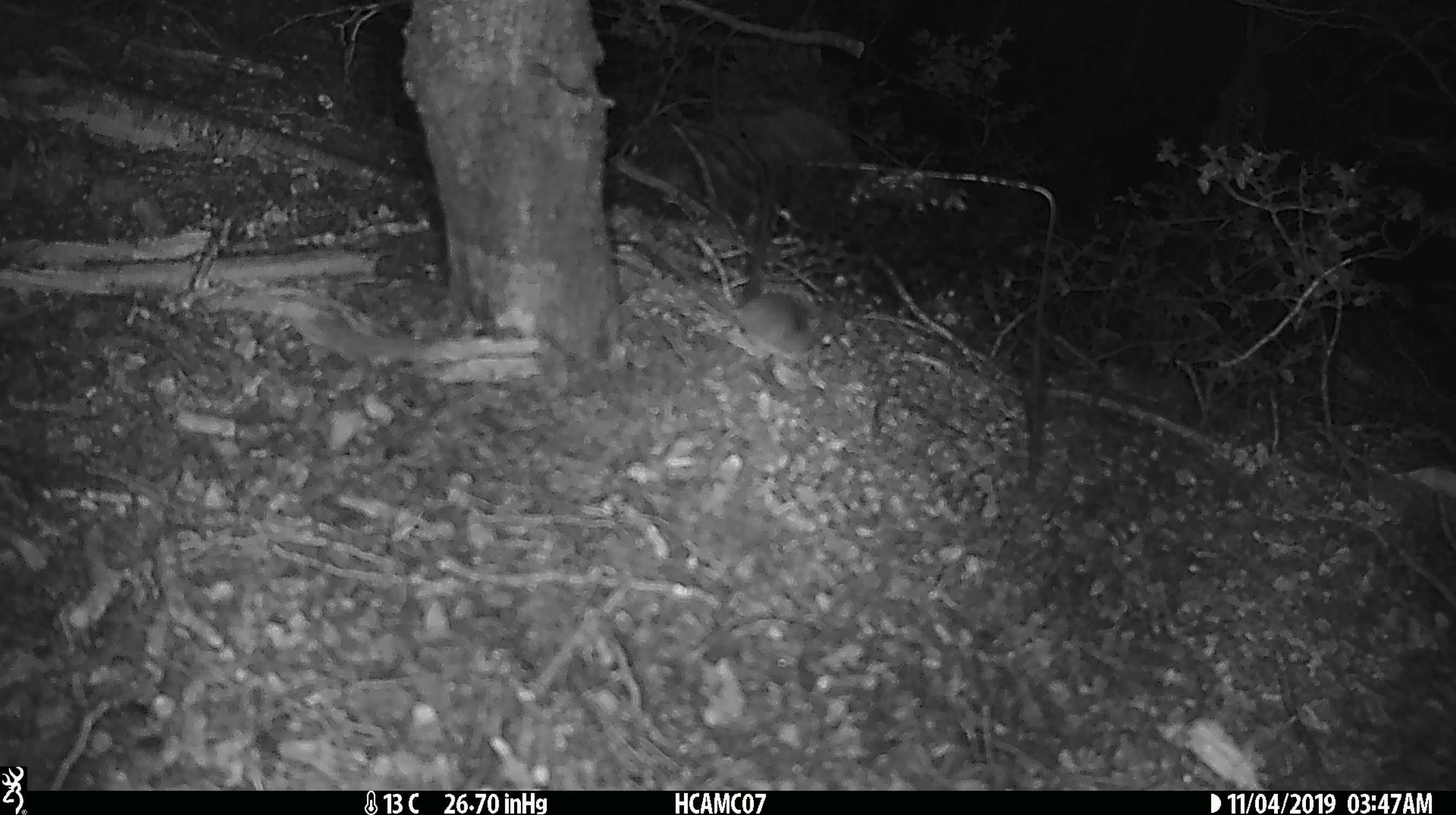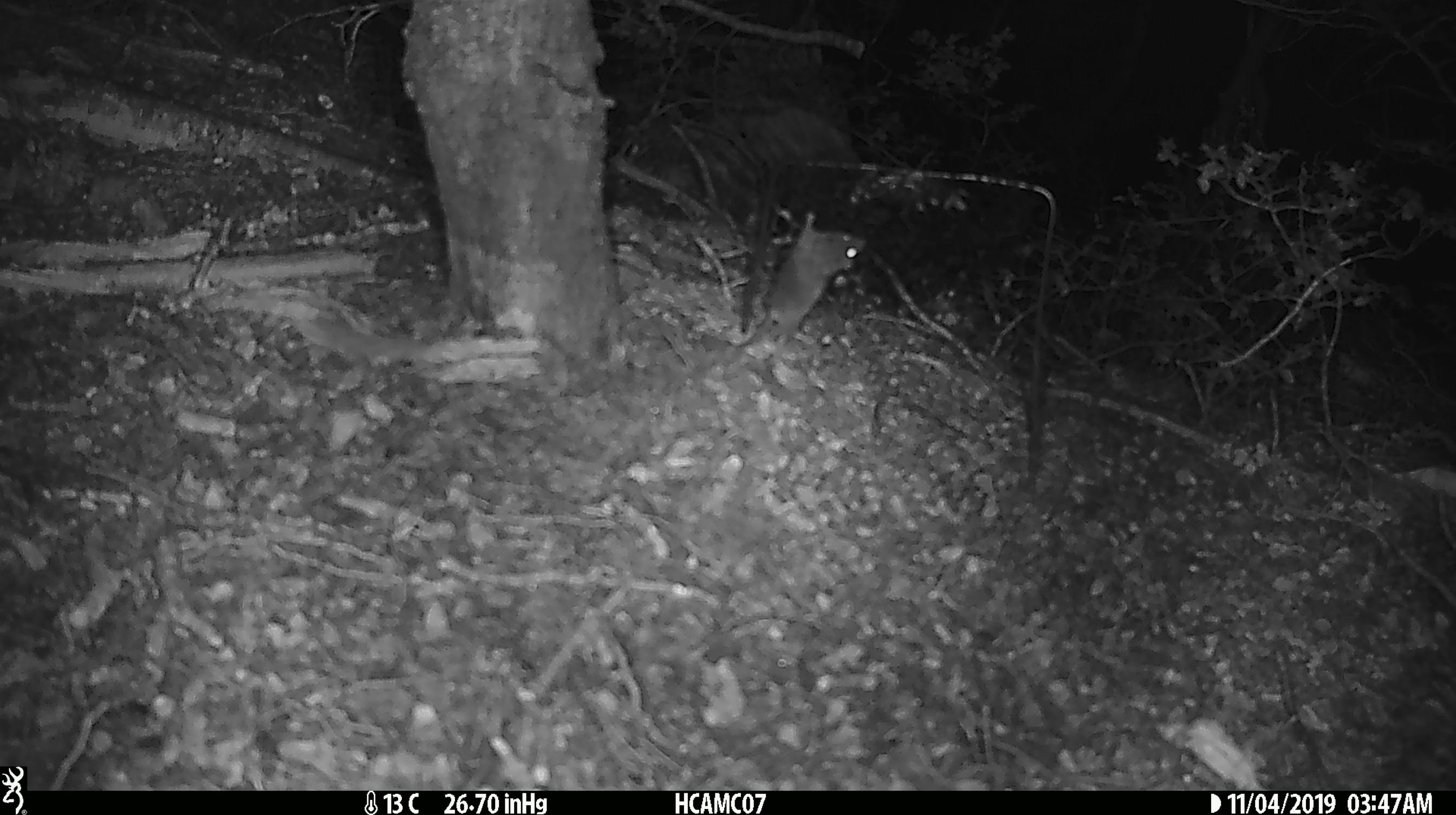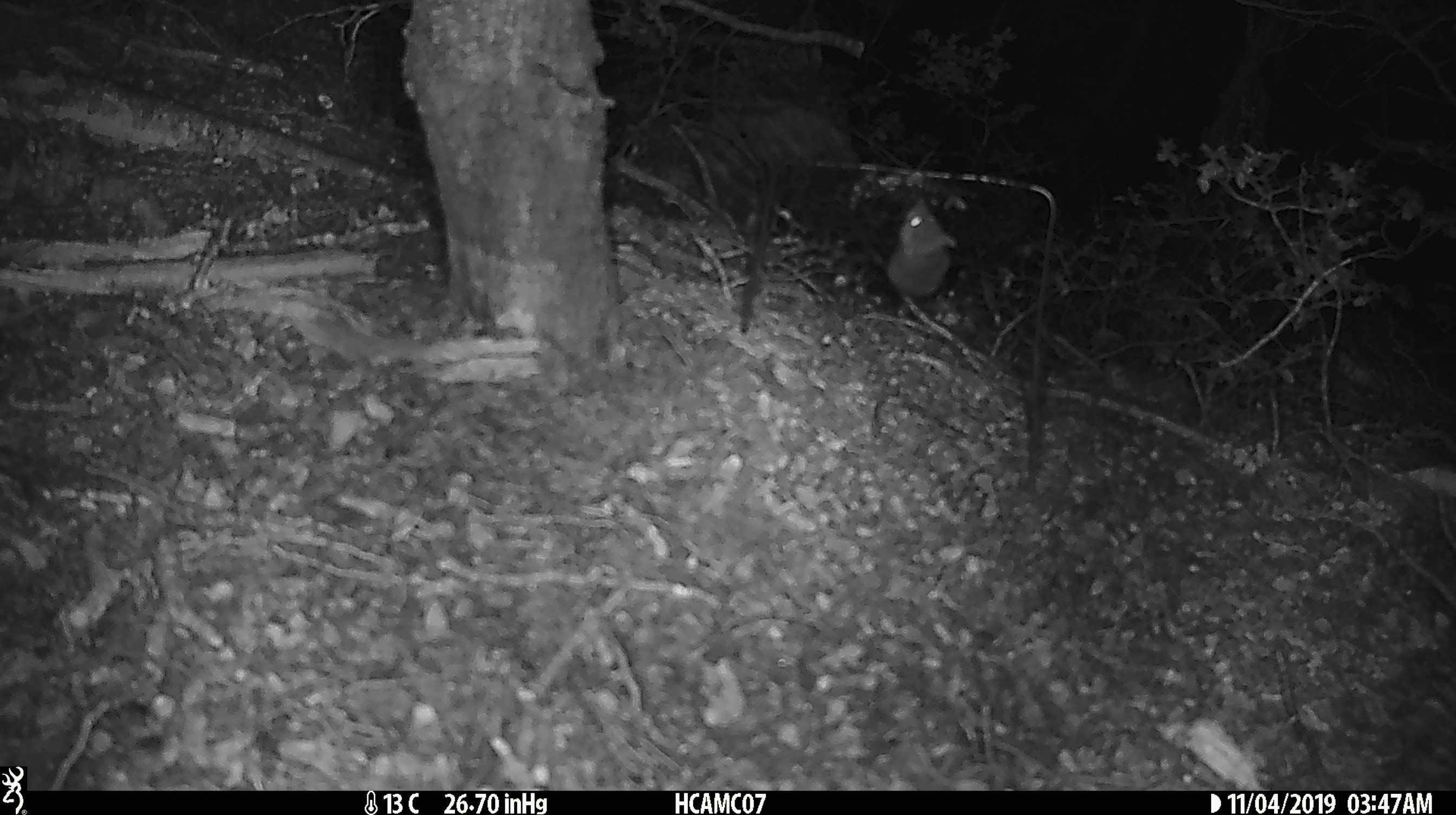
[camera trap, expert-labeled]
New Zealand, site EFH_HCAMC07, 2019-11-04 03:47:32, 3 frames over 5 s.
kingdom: Animalia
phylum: Chordata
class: Mammalia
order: Rodentia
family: Muridae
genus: Mus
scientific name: Mus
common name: mouse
Mouse (Mus).